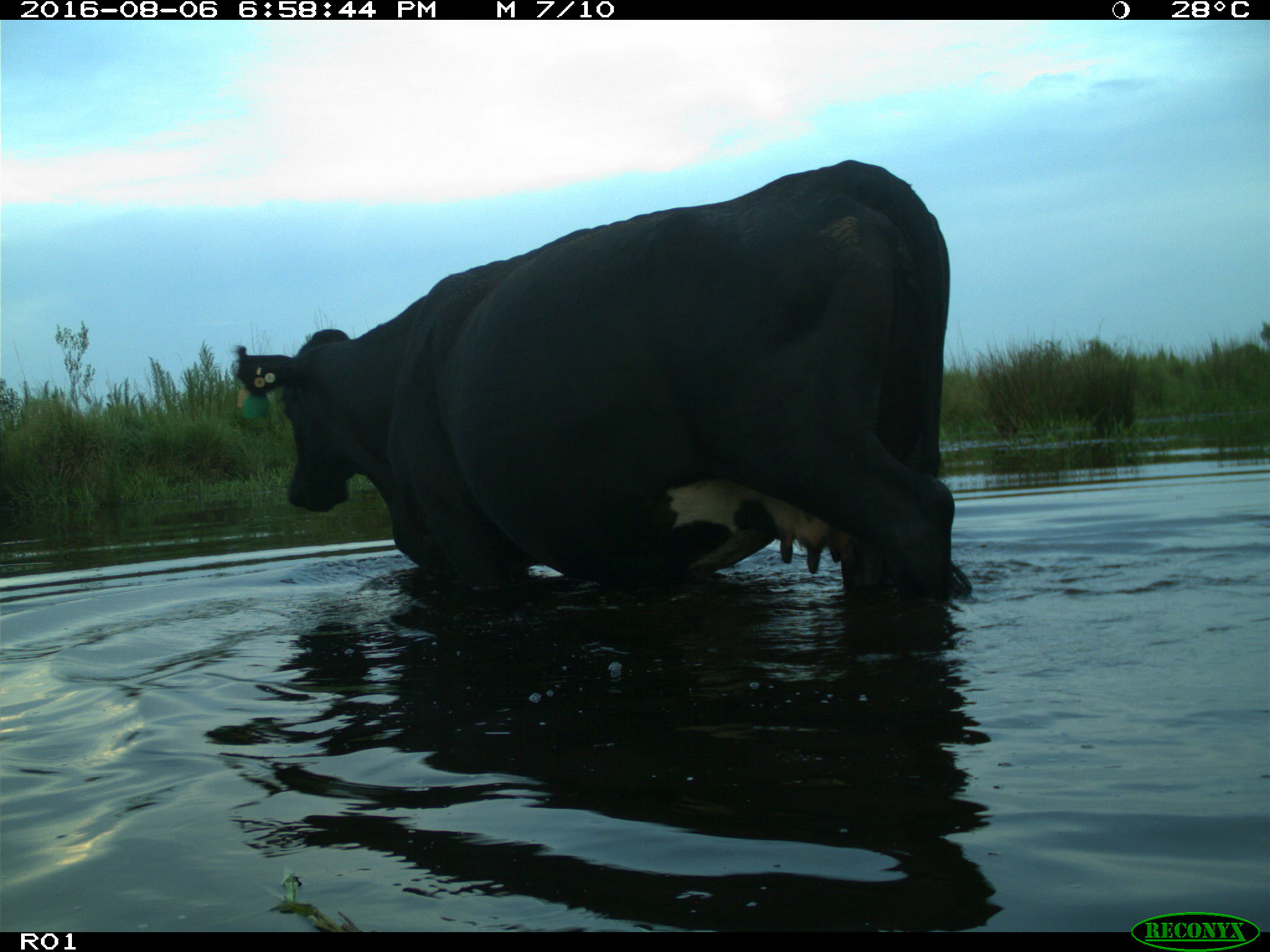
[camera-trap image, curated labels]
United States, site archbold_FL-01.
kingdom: Animalia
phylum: Chordata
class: Mammalia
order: Artiodactyla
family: Bovidae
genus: Bos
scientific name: Bos taurus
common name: domestic cow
Bos taurus (domestic cow).